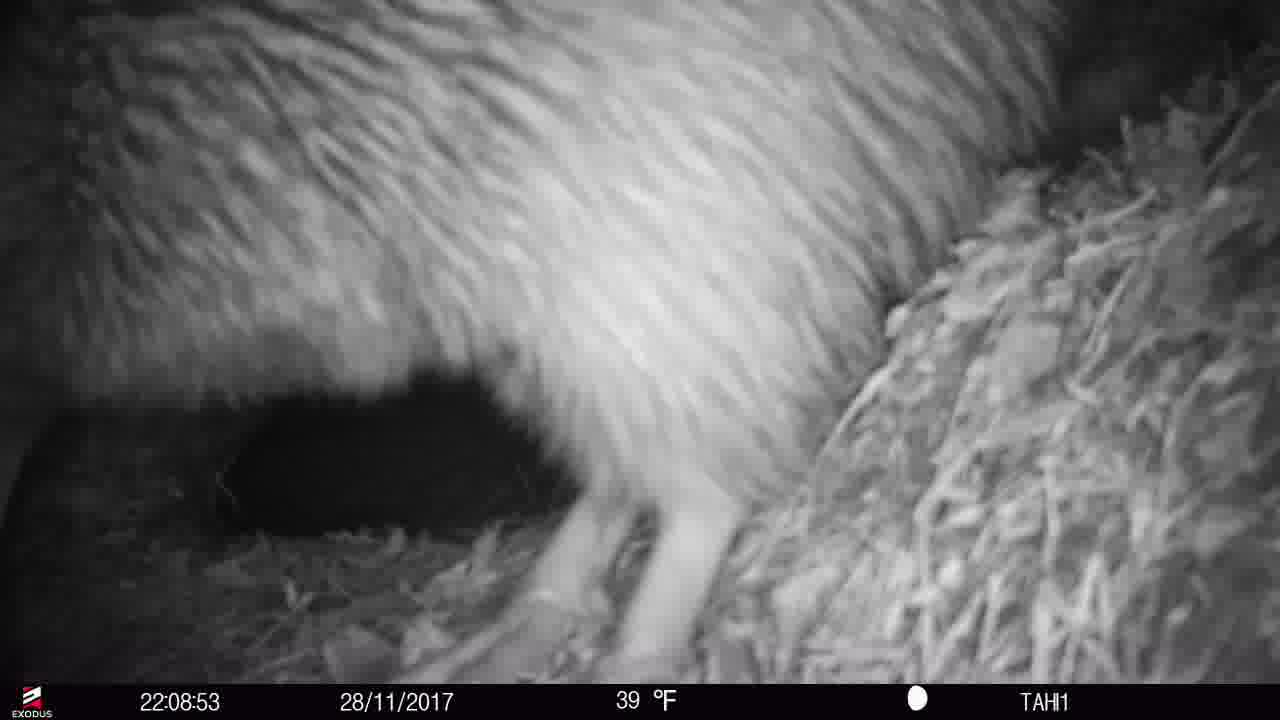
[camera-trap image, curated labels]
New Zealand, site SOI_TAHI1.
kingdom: Animalia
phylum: Chordata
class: Aves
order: Apterygiformes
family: Apterygidae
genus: Apteryx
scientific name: Apteryx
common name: kiwi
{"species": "kiwi (Apteryx)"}